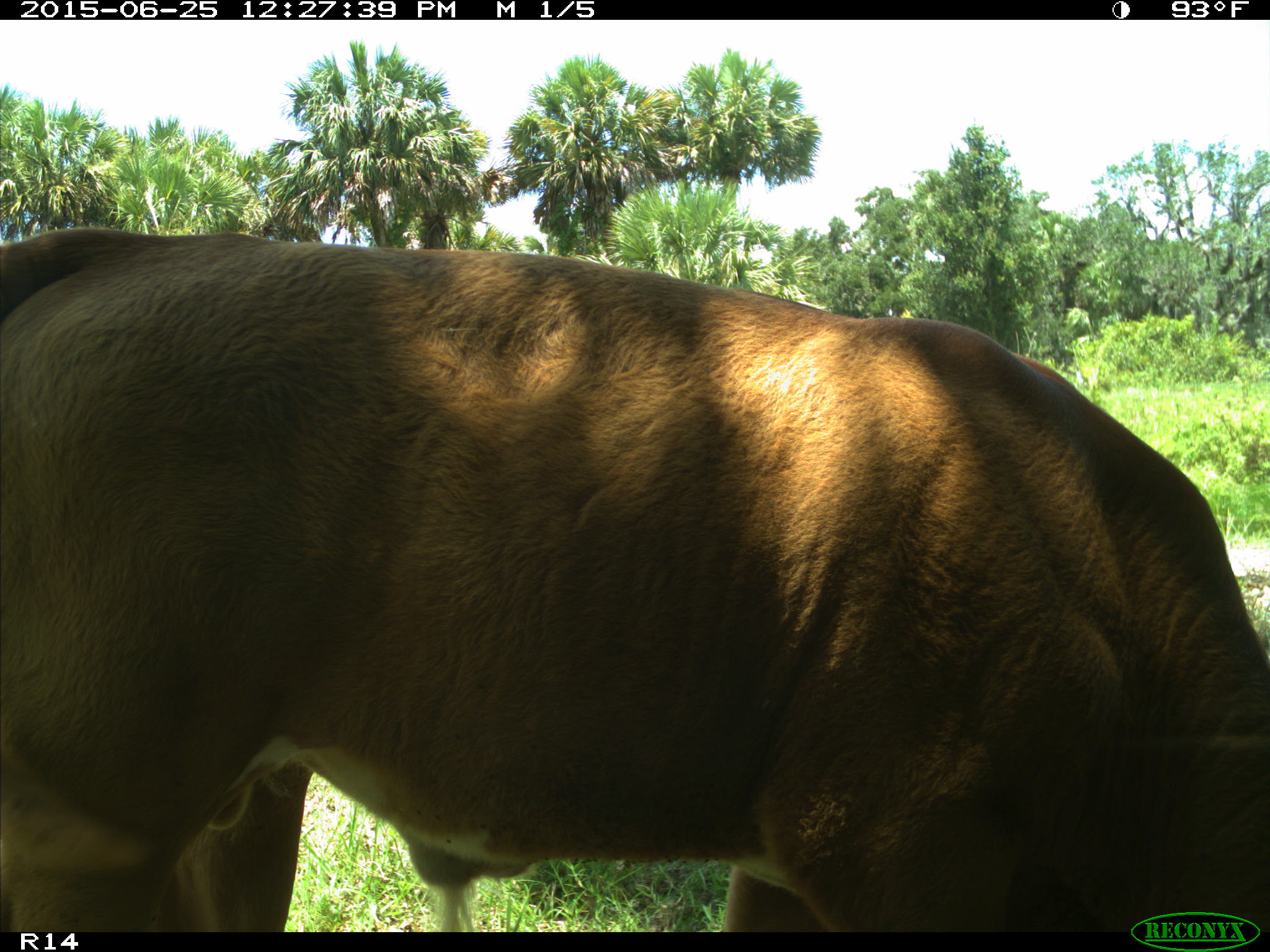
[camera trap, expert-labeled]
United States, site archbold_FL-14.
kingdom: Animalia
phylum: Chordata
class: Mammalia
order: Artiodactyla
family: Bovidae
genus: Bos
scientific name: Bos taurus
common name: domestic cow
Bos taurus (domestic cow).